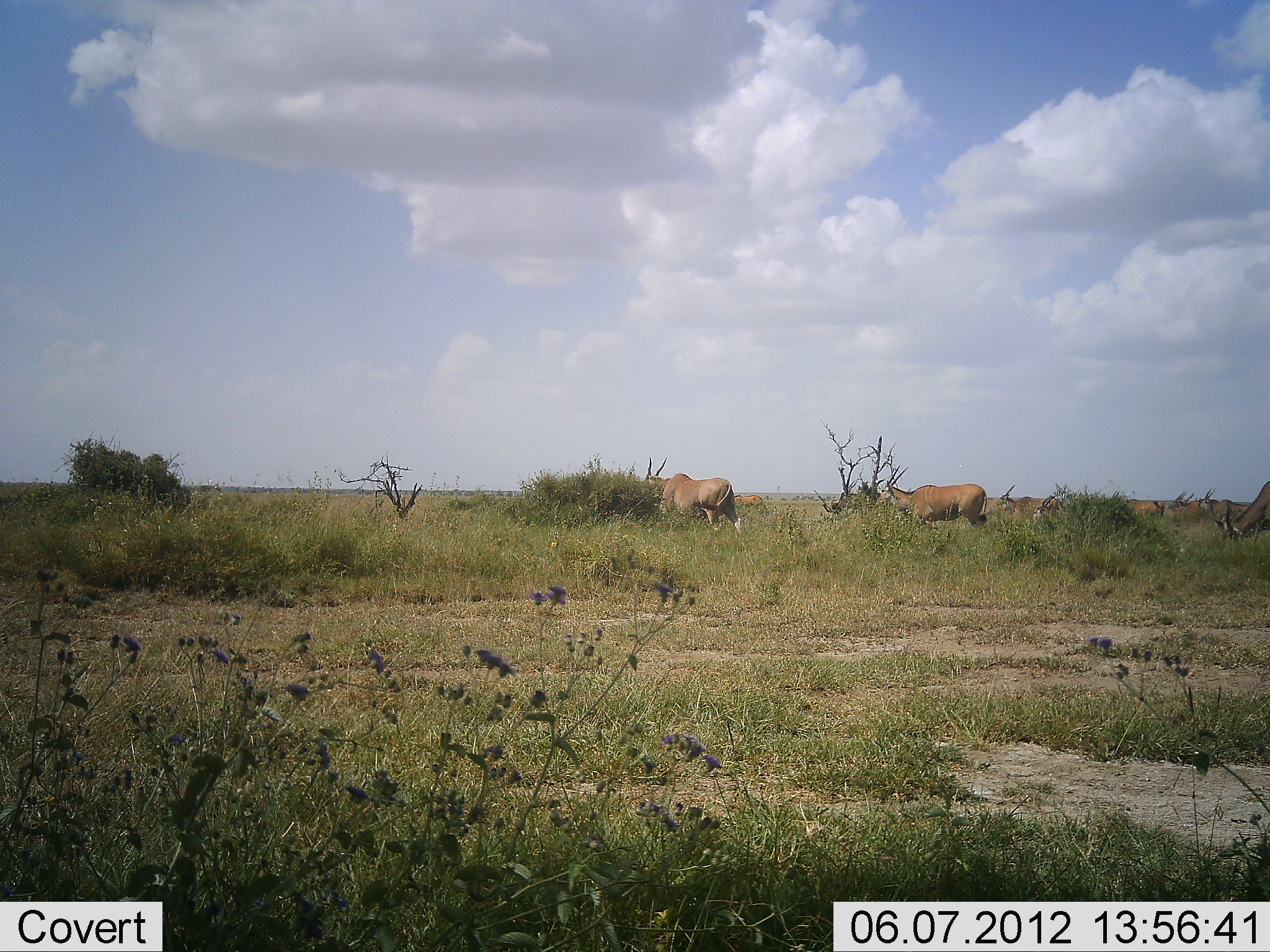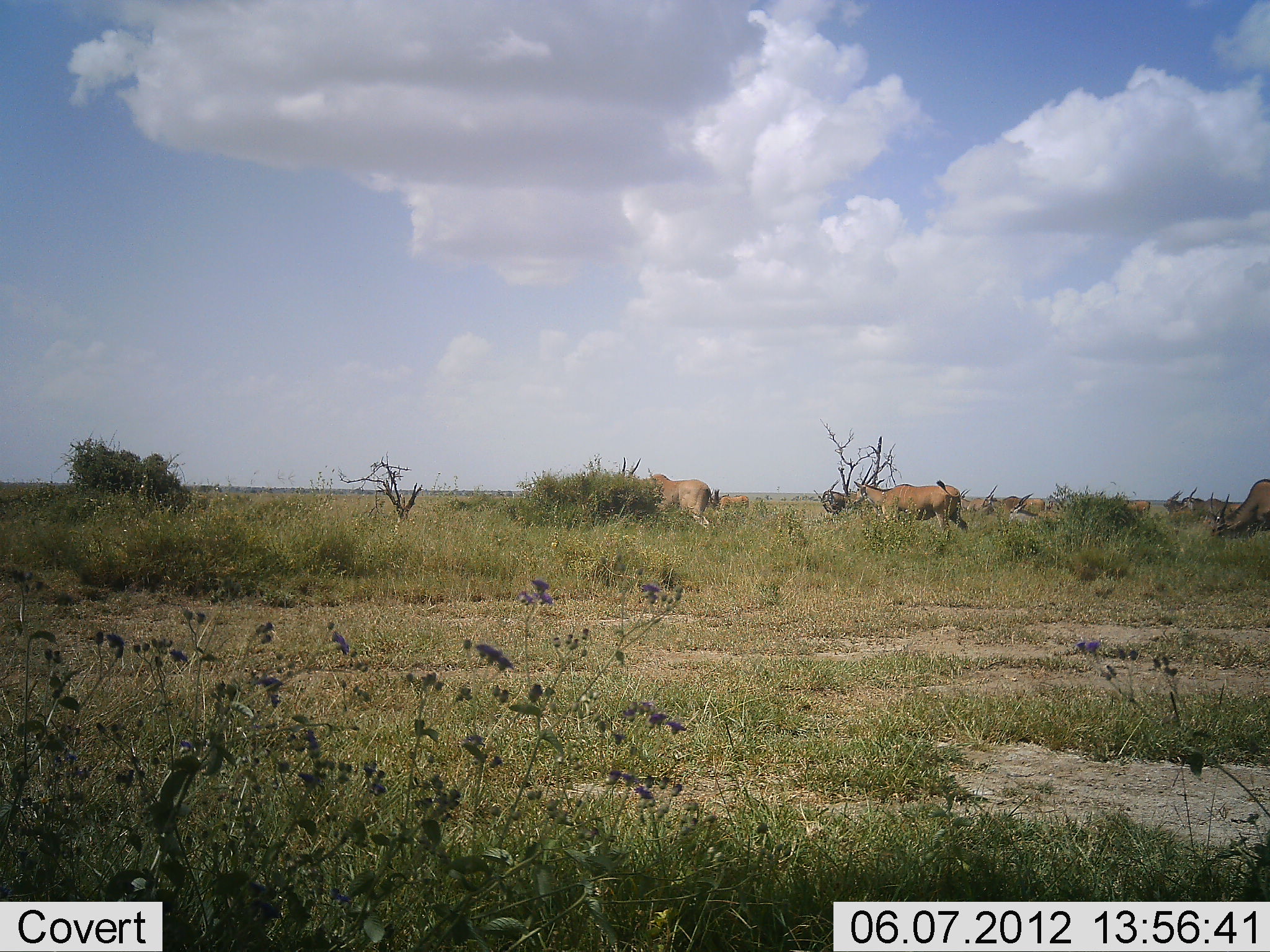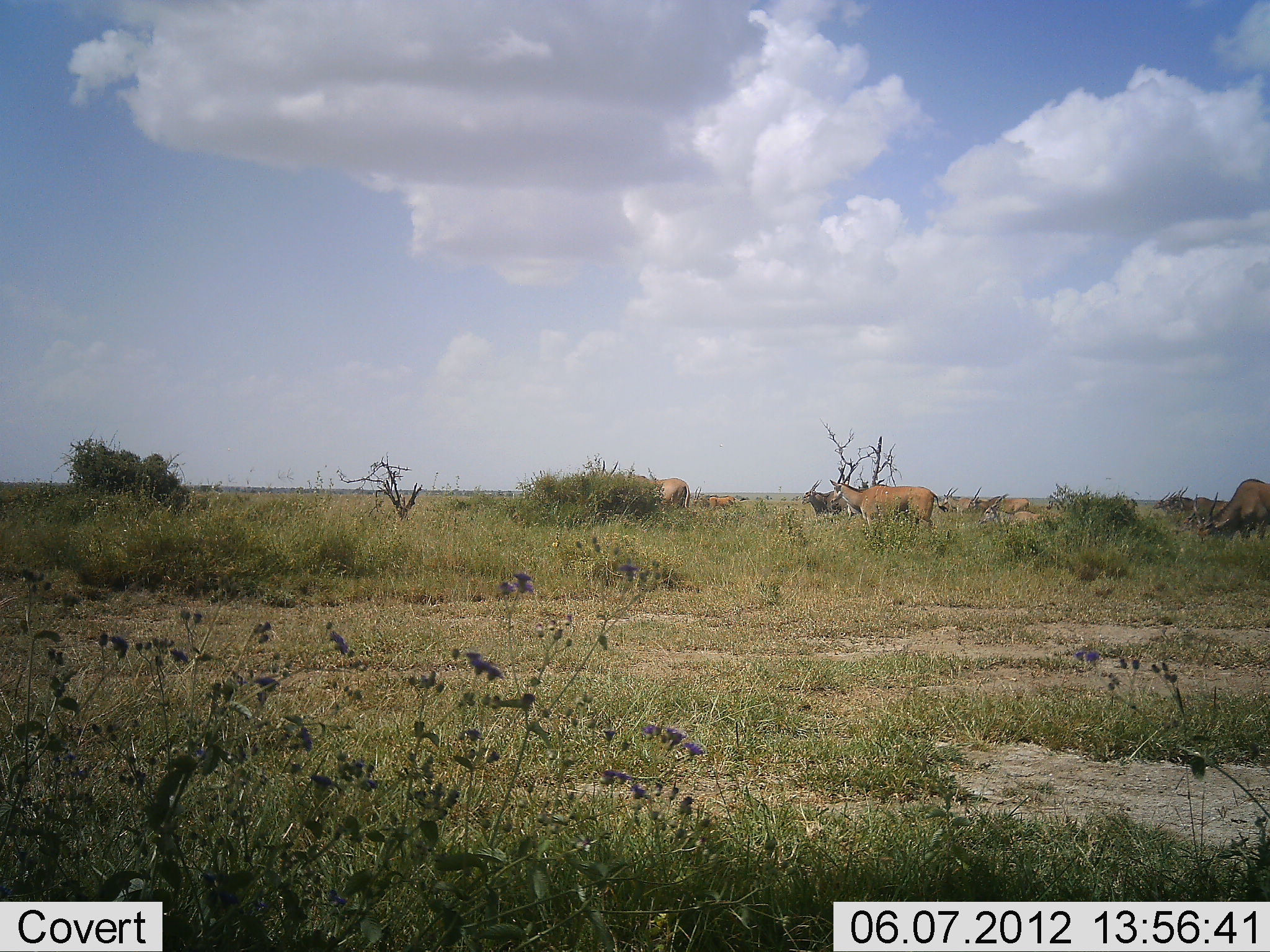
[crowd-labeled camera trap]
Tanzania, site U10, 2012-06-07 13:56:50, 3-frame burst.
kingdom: Animalia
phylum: Chordata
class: Mammalia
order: Artiodactyla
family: Bovidae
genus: Tragelaphus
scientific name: Tragelaphus oryx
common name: eland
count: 11-50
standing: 0%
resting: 0%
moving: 90%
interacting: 0%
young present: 20%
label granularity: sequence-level